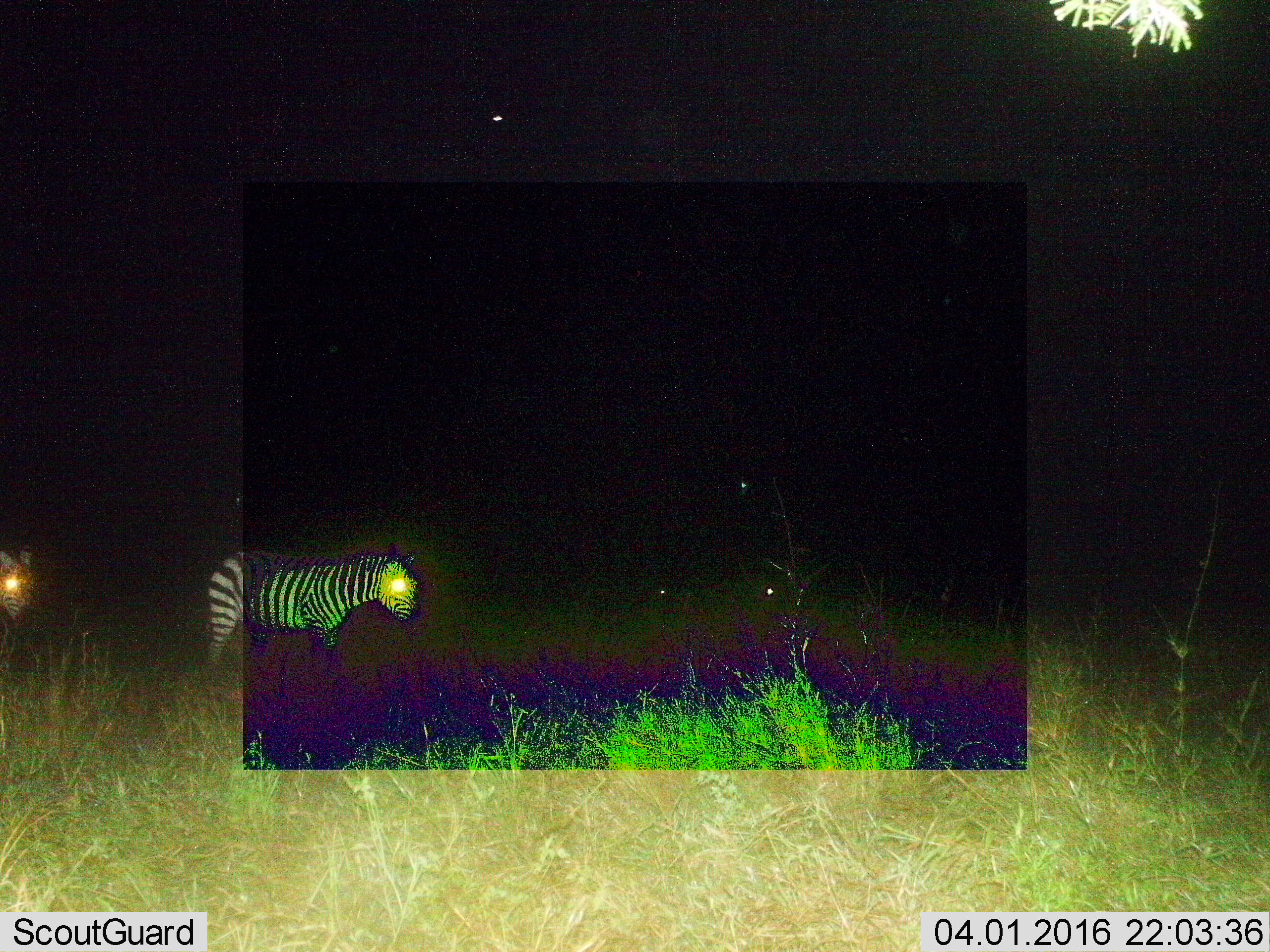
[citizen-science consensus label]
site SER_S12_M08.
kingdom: Animalia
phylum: Chordata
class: Mammalia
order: Perissodactyla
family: Equidae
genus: Equus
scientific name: Equus quagga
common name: plains zebra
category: zebraplains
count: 2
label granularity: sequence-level